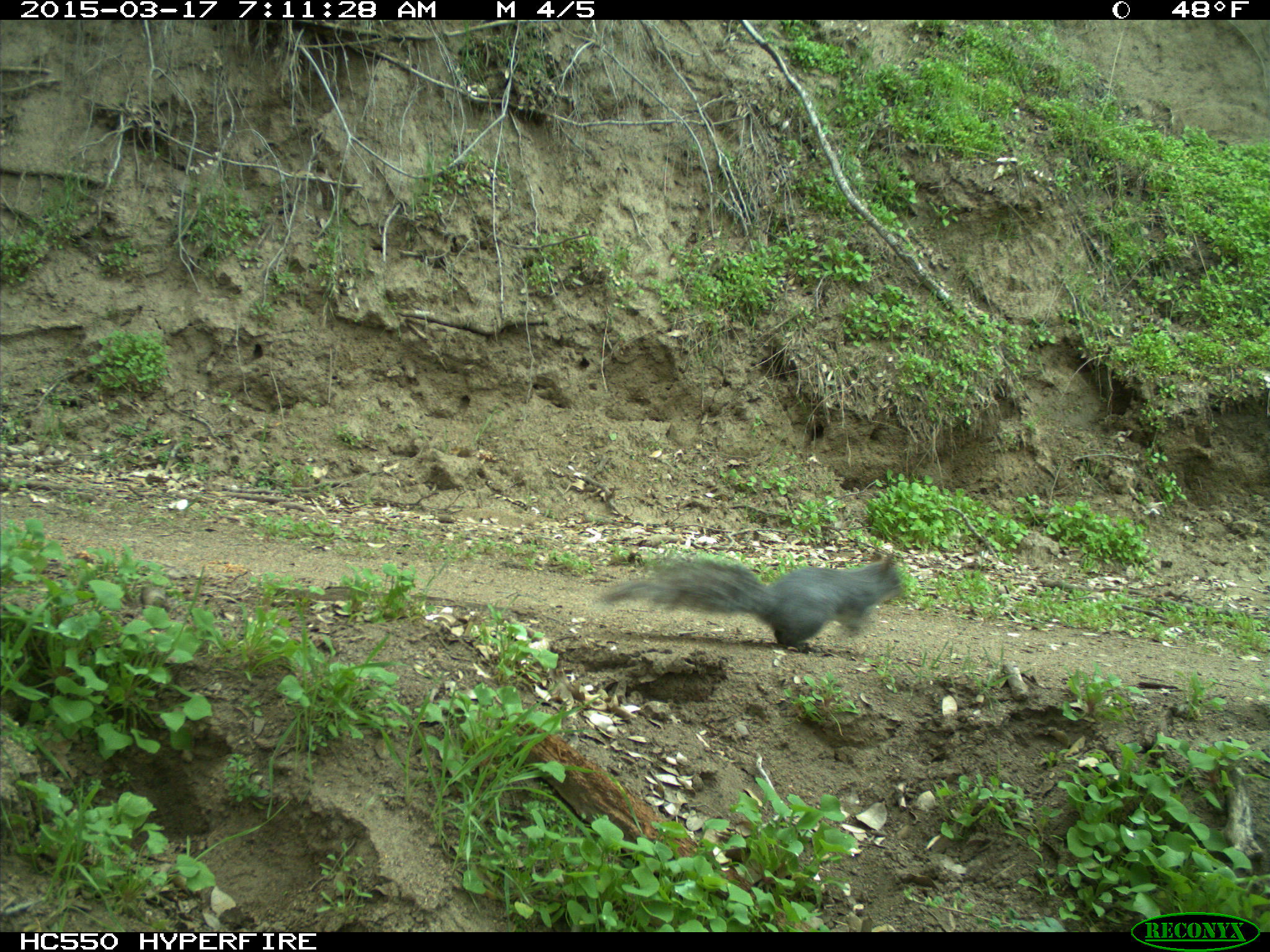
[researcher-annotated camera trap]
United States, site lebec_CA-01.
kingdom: Animalia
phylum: Chordata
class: Mammalia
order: Rodentia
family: Sciuridae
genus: Sciurus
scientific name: Sciurus carolinensis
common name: eastern gray squirrel